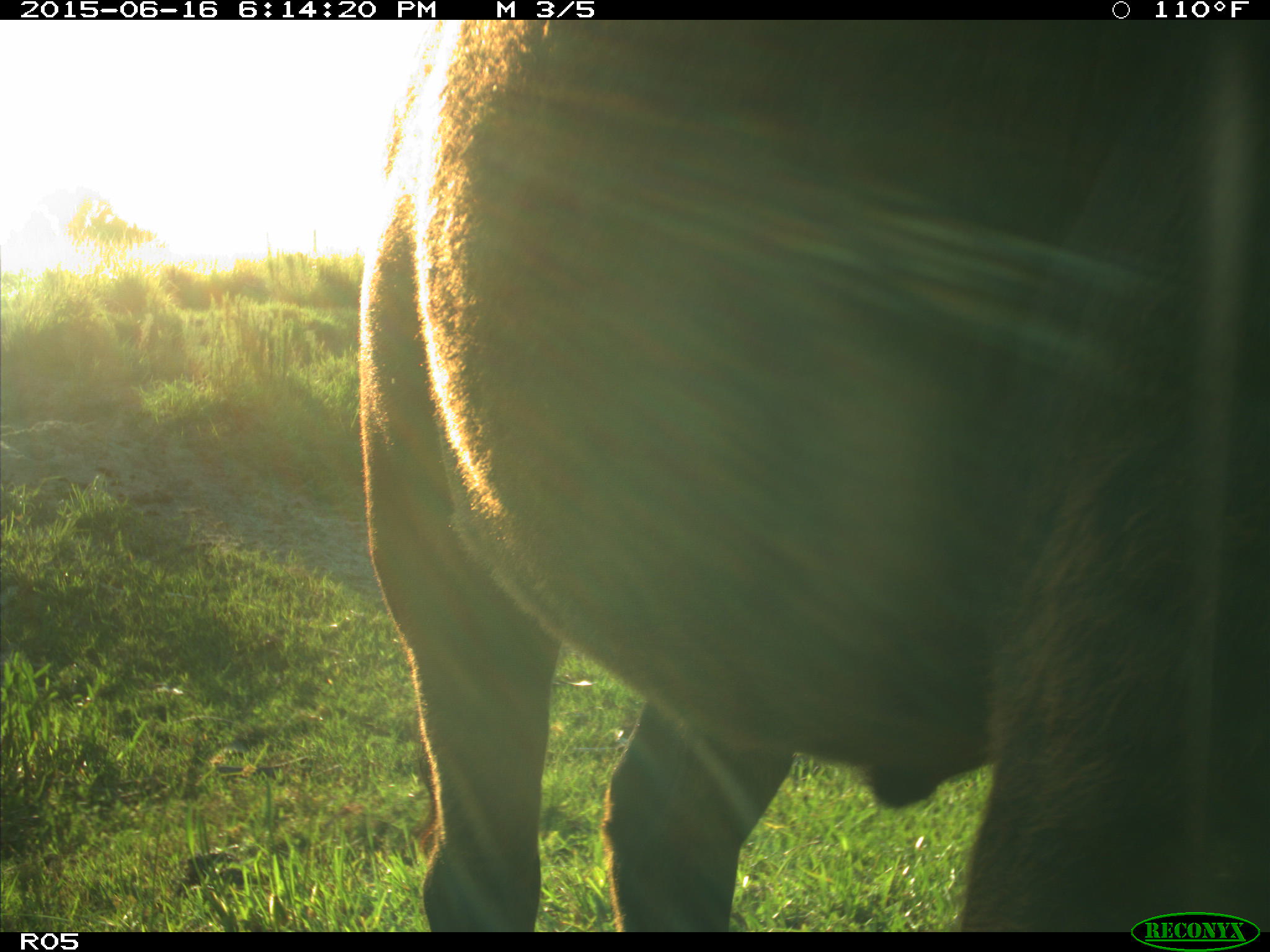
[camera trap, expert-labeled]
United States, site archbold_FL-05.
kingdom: Animalia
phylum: Chordata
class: Mammalia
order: Artiodactyla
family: Bovidae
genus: Bos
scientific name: Bos taurus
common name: domestic cow